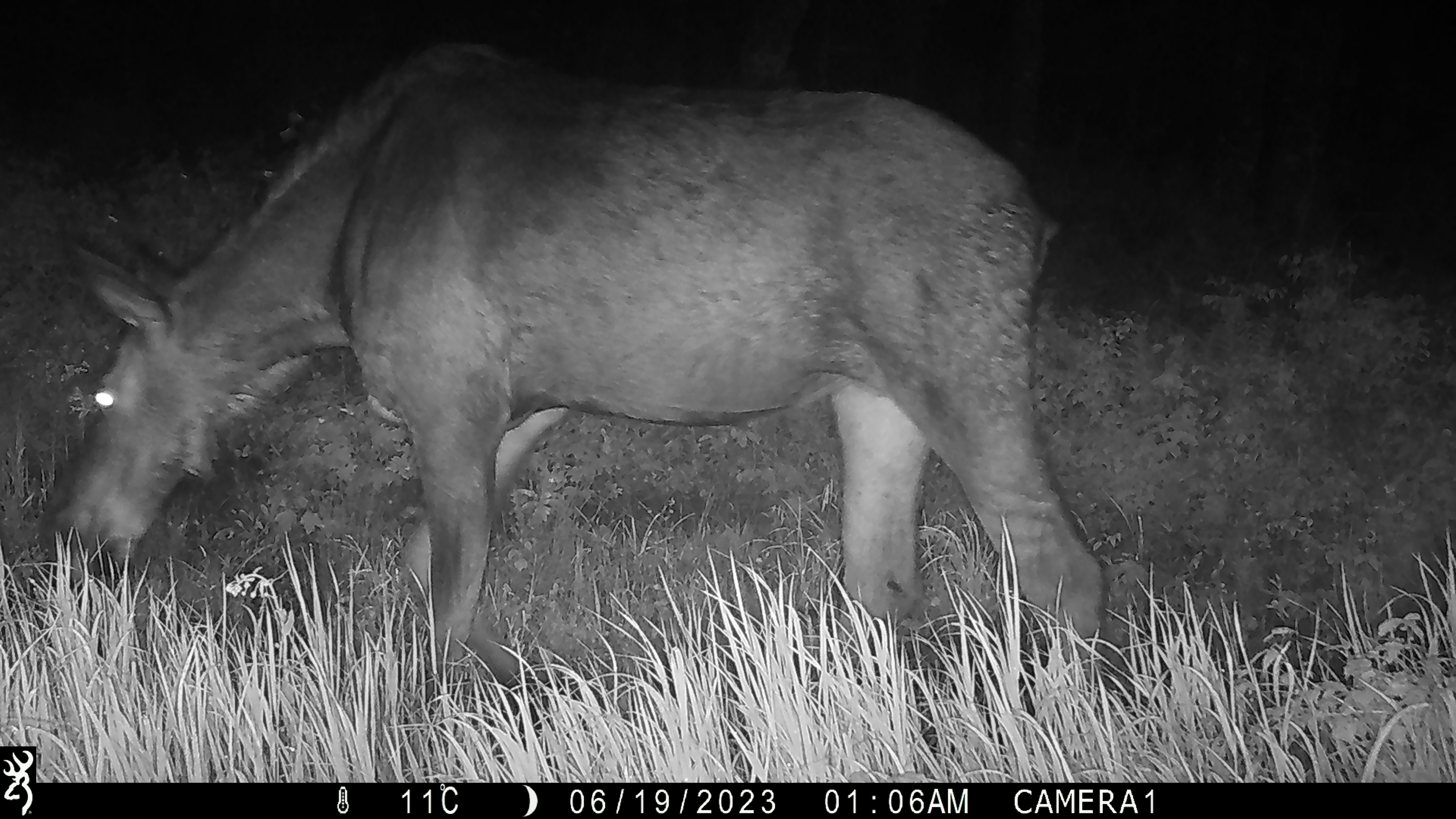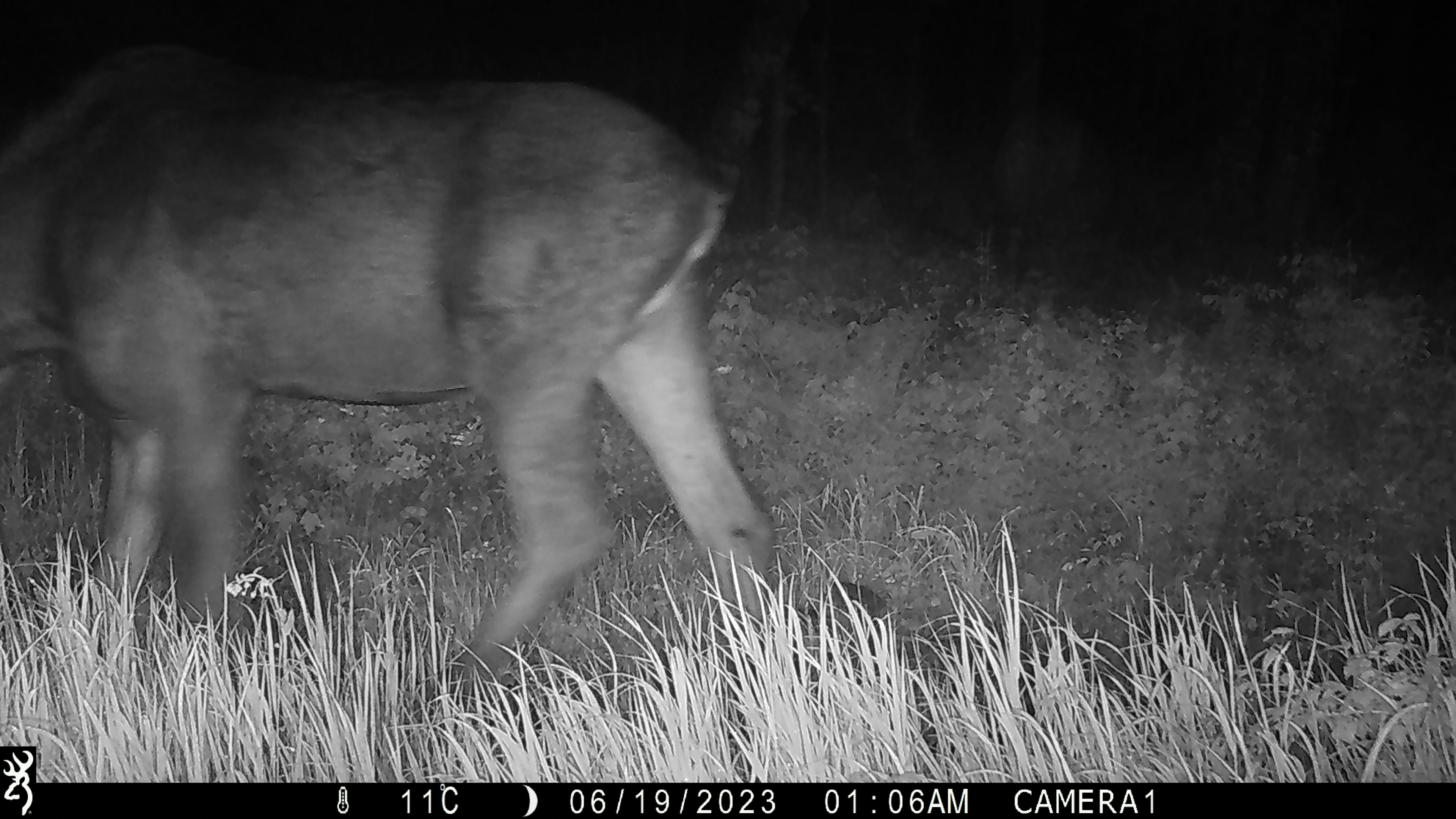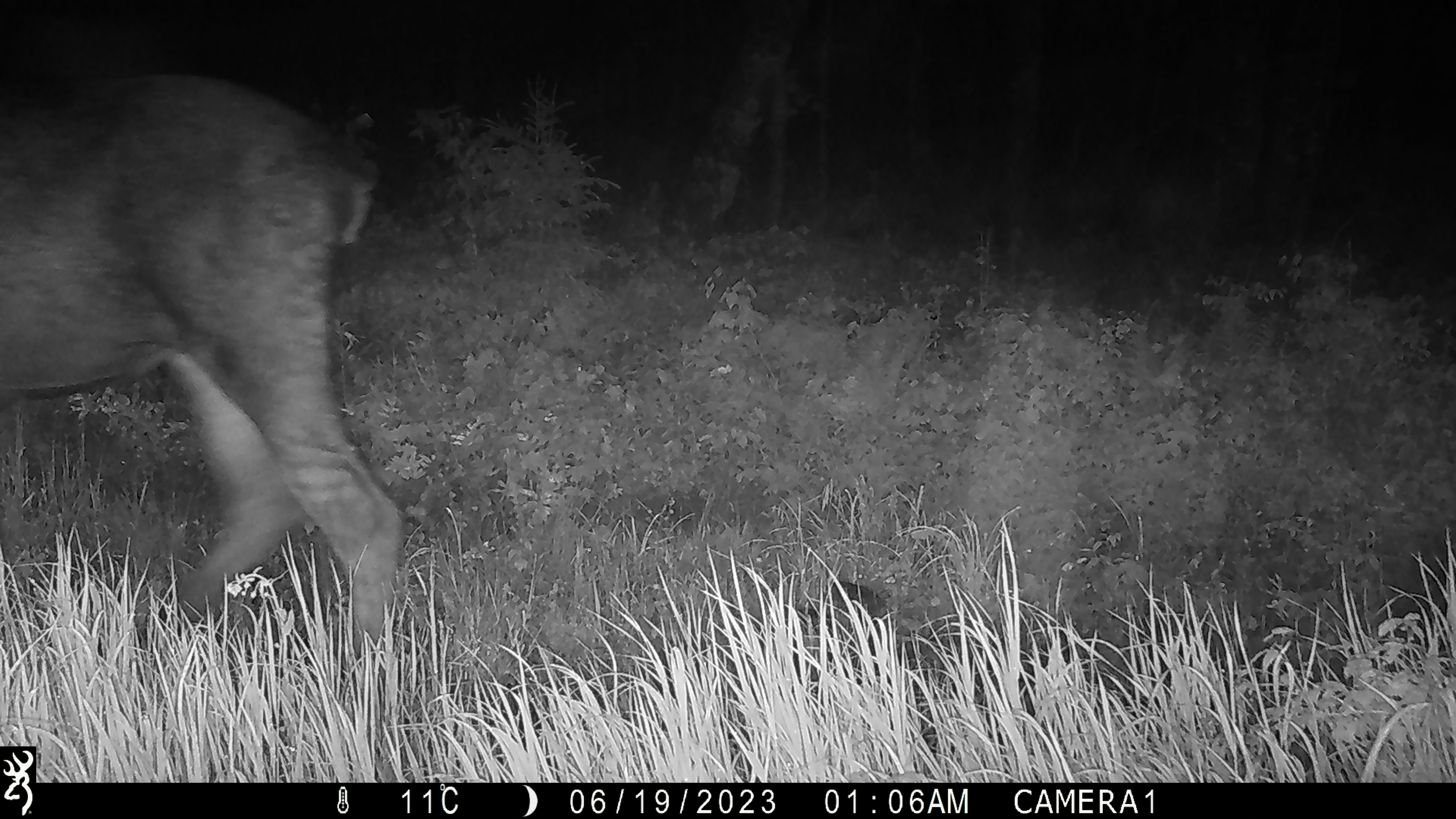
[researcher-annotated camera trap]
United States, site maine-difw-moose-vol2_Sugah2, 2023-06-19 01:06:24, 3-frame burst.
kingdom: Animalia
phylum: Chordata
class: Mammalia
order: Artiodactyla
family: Cervidae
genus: Alces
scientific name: Alces alces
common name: moose